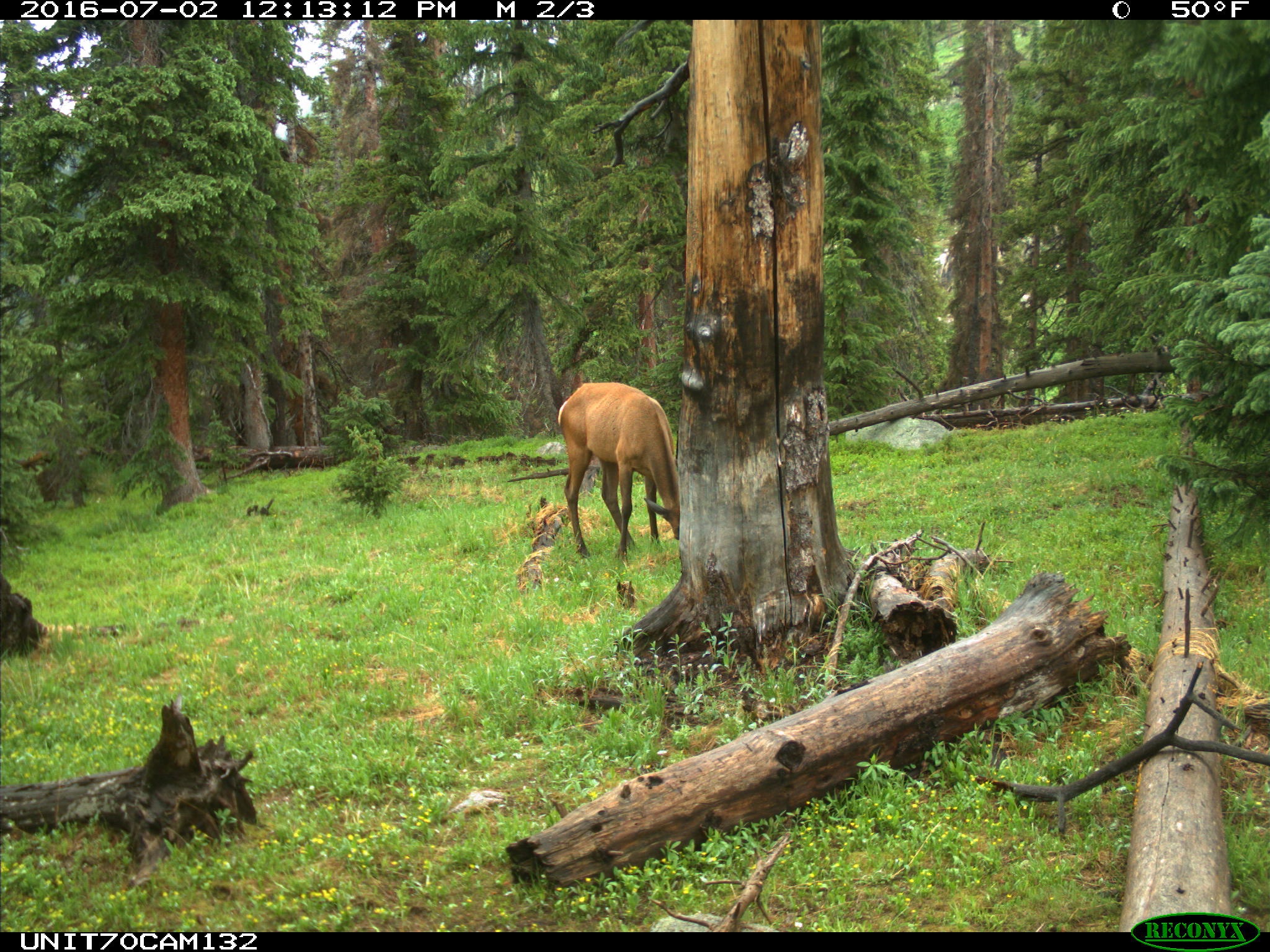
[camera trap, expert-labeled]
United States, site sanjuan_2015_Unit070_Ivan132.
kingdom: Animalia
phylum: Chordata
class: Mammalia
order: Artiodactyla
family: Cervidae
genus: Cervus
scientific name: Cervus elaphus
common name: red deer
Cervus elaphus (red deer).